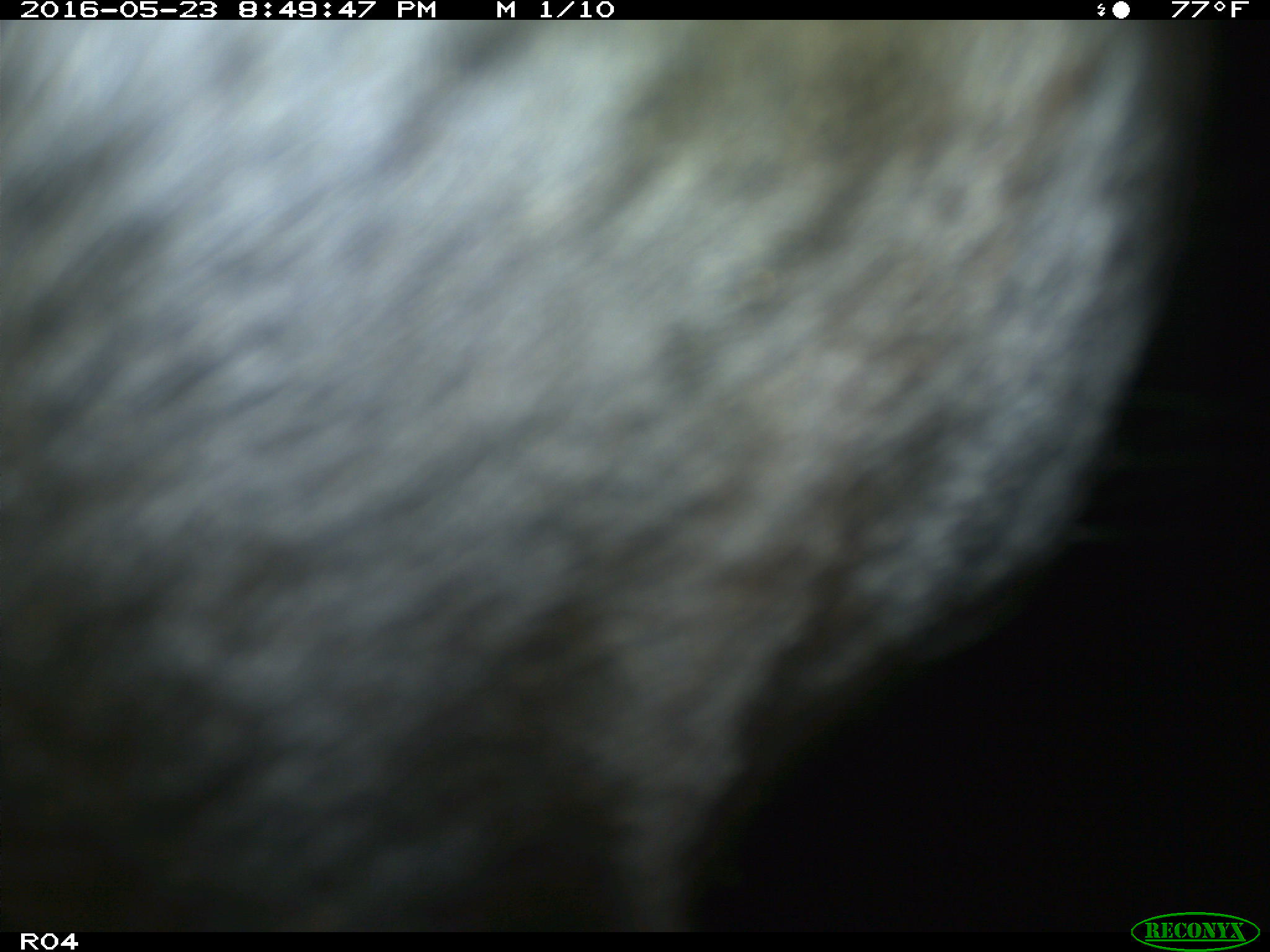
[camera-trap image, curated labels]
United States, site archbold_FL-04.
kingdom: Animalia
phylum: Chordata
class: Mammalia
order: Artiodactyla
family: Bovidae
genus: Bos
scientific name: Bos taurus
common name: domestic cow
Bos taurus (domestic cow).